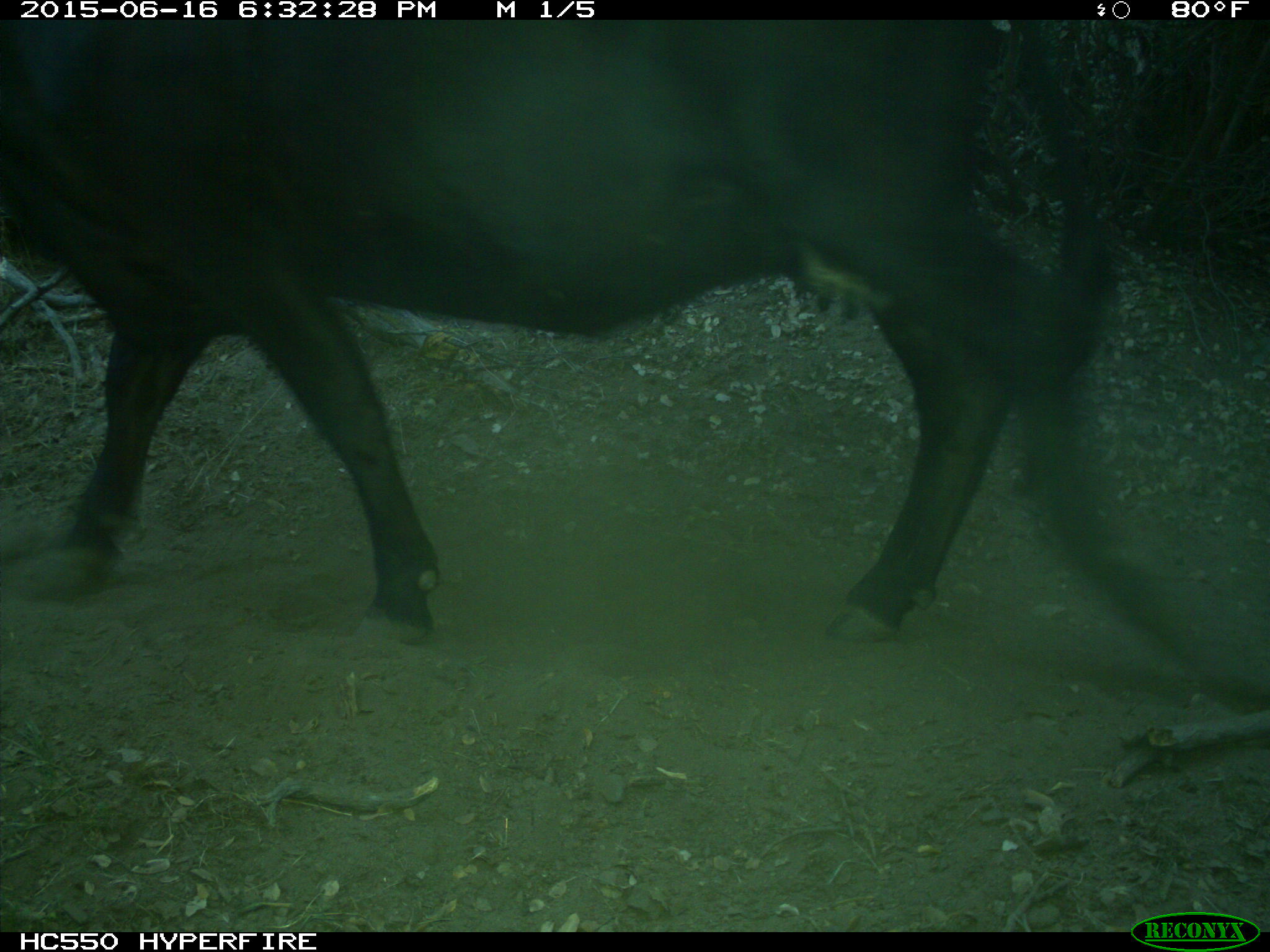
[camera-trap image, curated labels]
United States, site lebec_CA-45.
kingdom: Animalia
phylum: Chordata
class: Mammalia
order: Artiodactyla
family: Bovidae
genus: Bos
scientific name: Bos taurus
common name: domestic cow